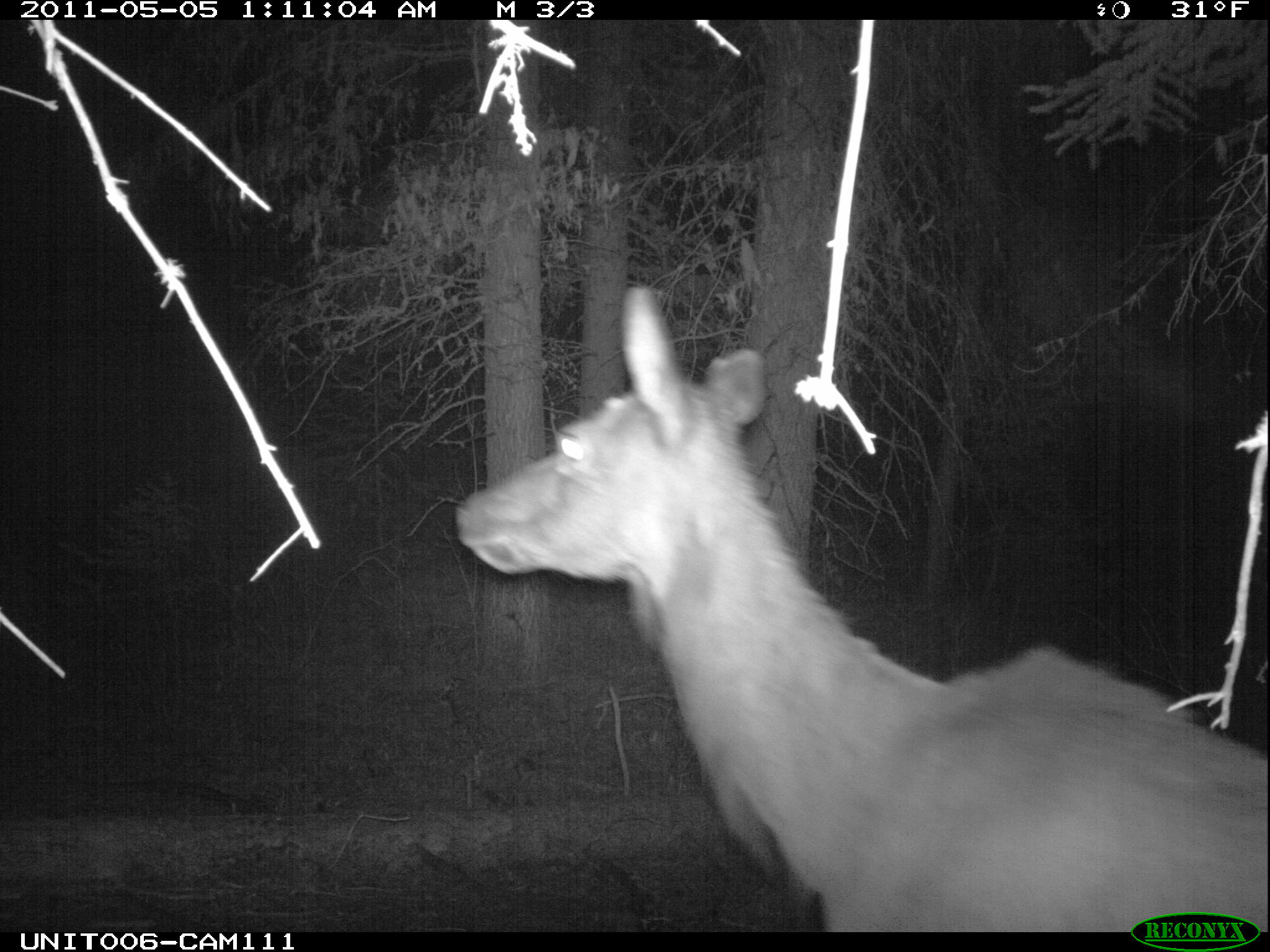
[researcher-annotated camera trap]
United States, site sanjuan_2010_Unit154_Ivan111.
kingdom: Animalia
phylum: Chordata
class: Mammalia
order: Artiodactyla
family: Cervidae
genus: Cervus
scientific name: Cervus elaphus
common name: red deer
Cervus elaphus (red deer).